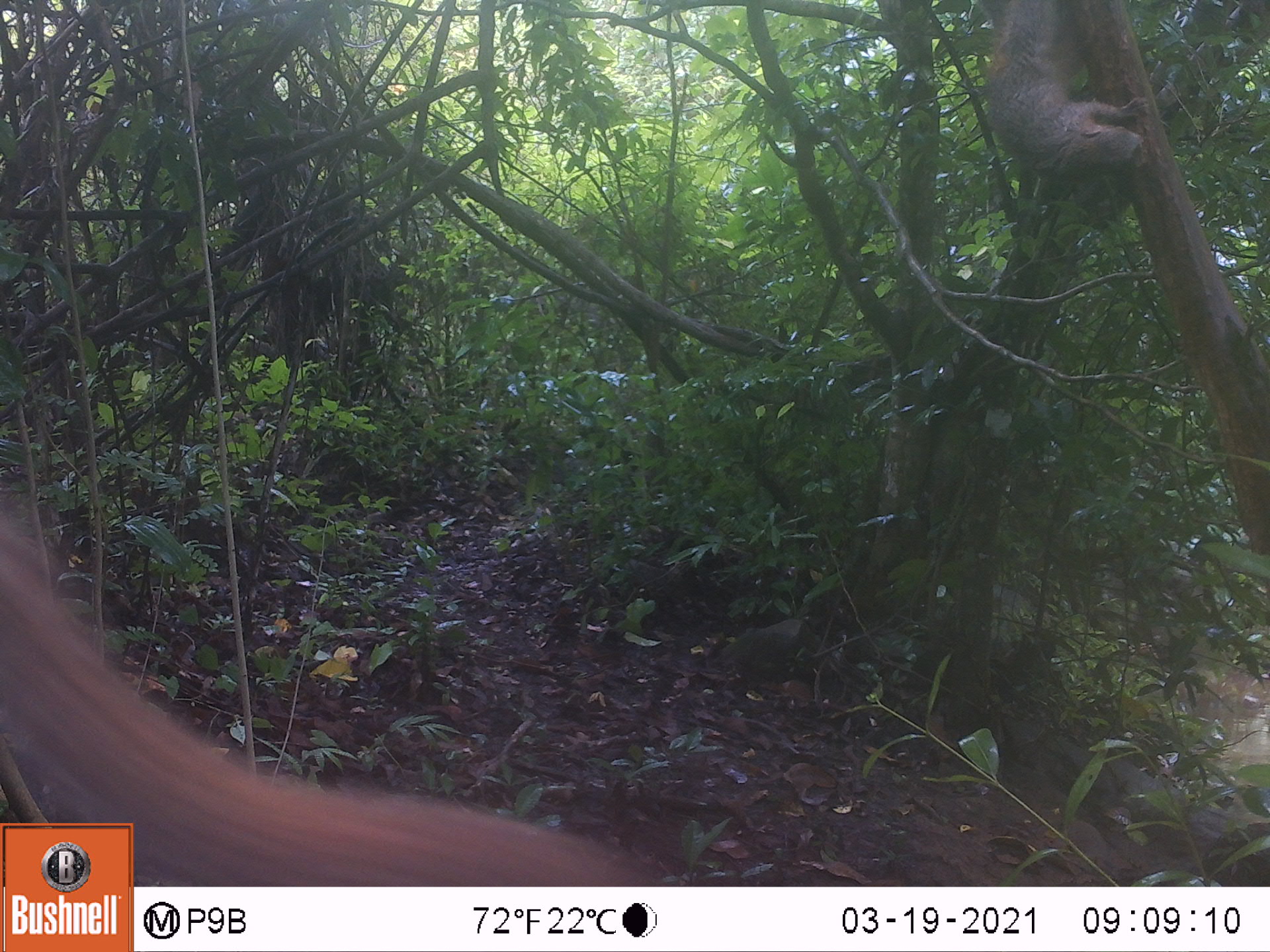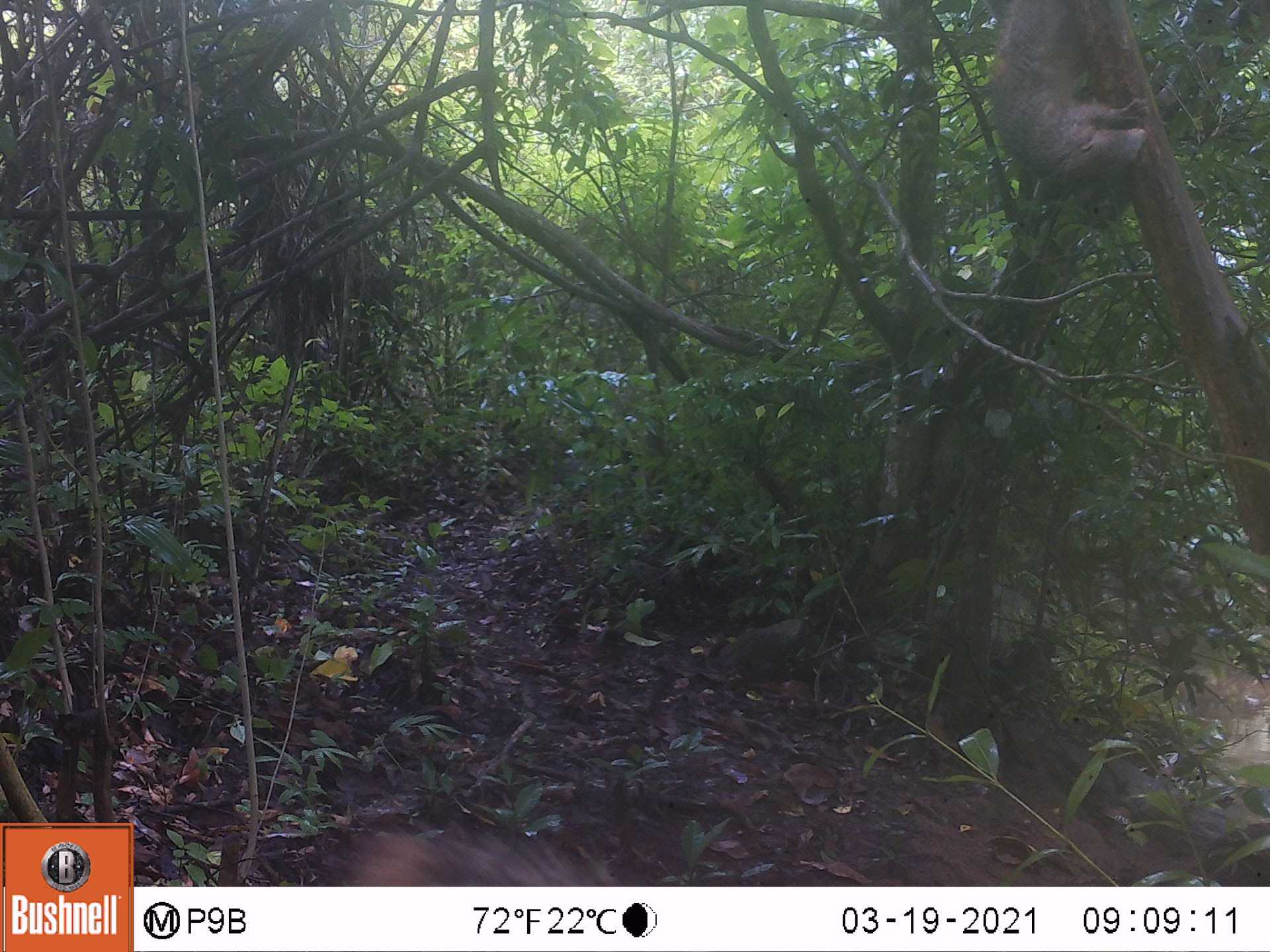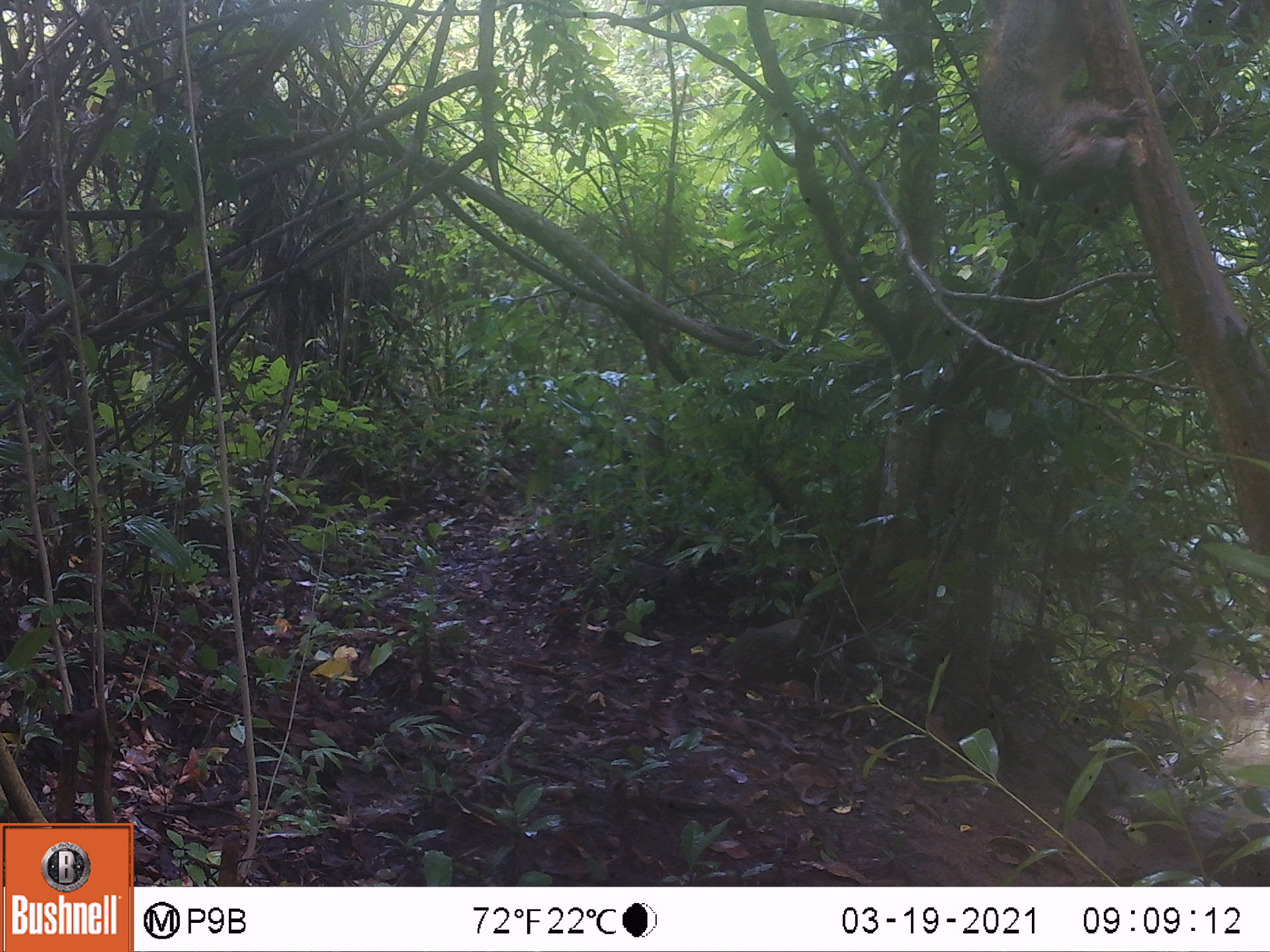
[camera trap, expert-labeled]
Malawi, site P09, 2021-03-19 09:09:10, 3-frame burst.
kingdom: Animalia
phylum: Chordata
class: Mammalia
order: Rodentia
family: Sciuridae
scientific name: Sciuridae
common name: squirrel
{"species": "squirrel (Sciuridae)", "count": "2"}